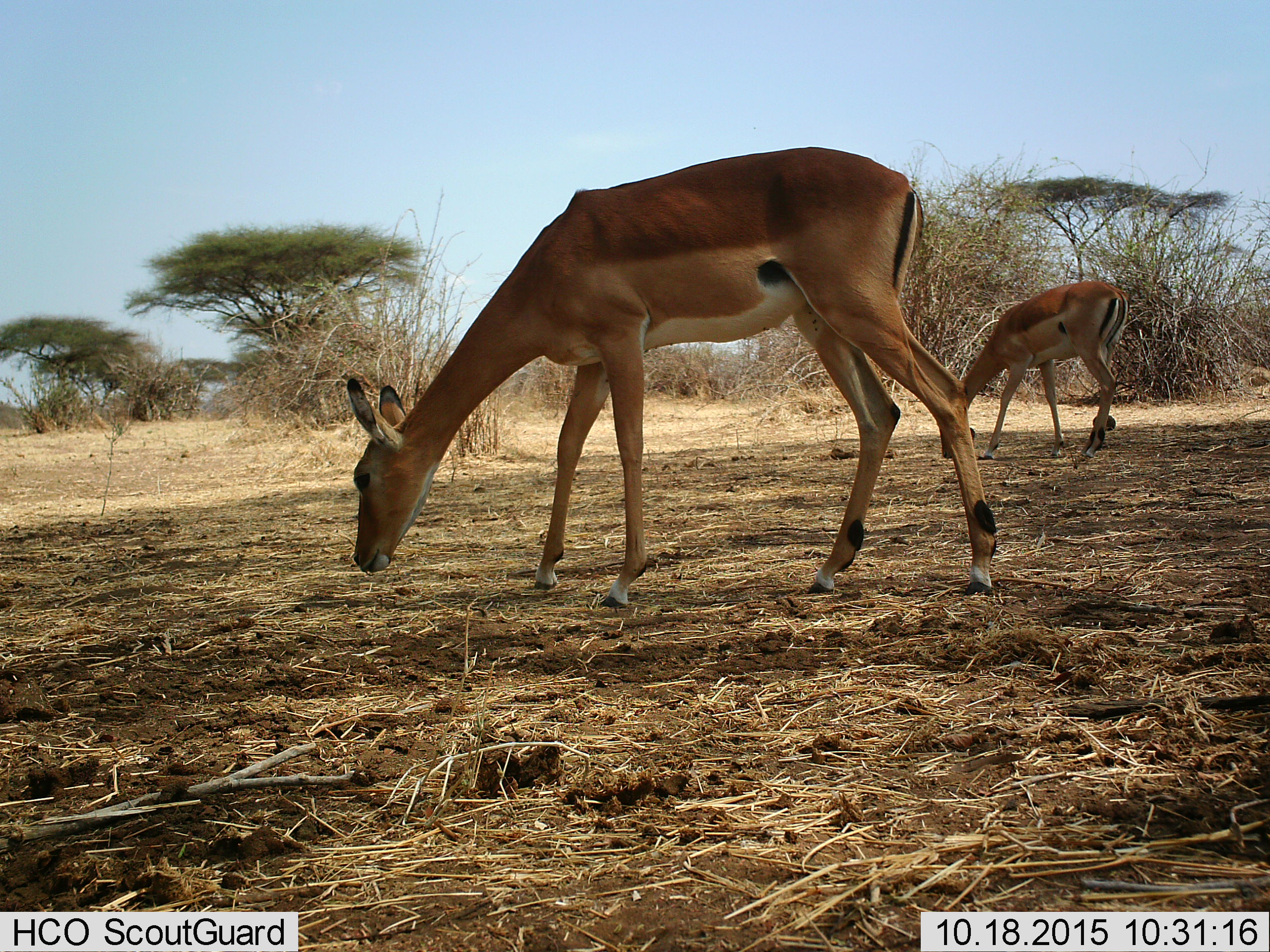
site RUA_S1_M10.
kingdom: Animalia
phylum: Chordata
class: Mammalia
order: Artiodactyla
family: Bovidae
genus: Aepyceros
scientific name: Aepyceros melampus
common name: impala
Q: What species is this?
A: Impala (Aepyceros melampus).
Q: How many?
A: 2.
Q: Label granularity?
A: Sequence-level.